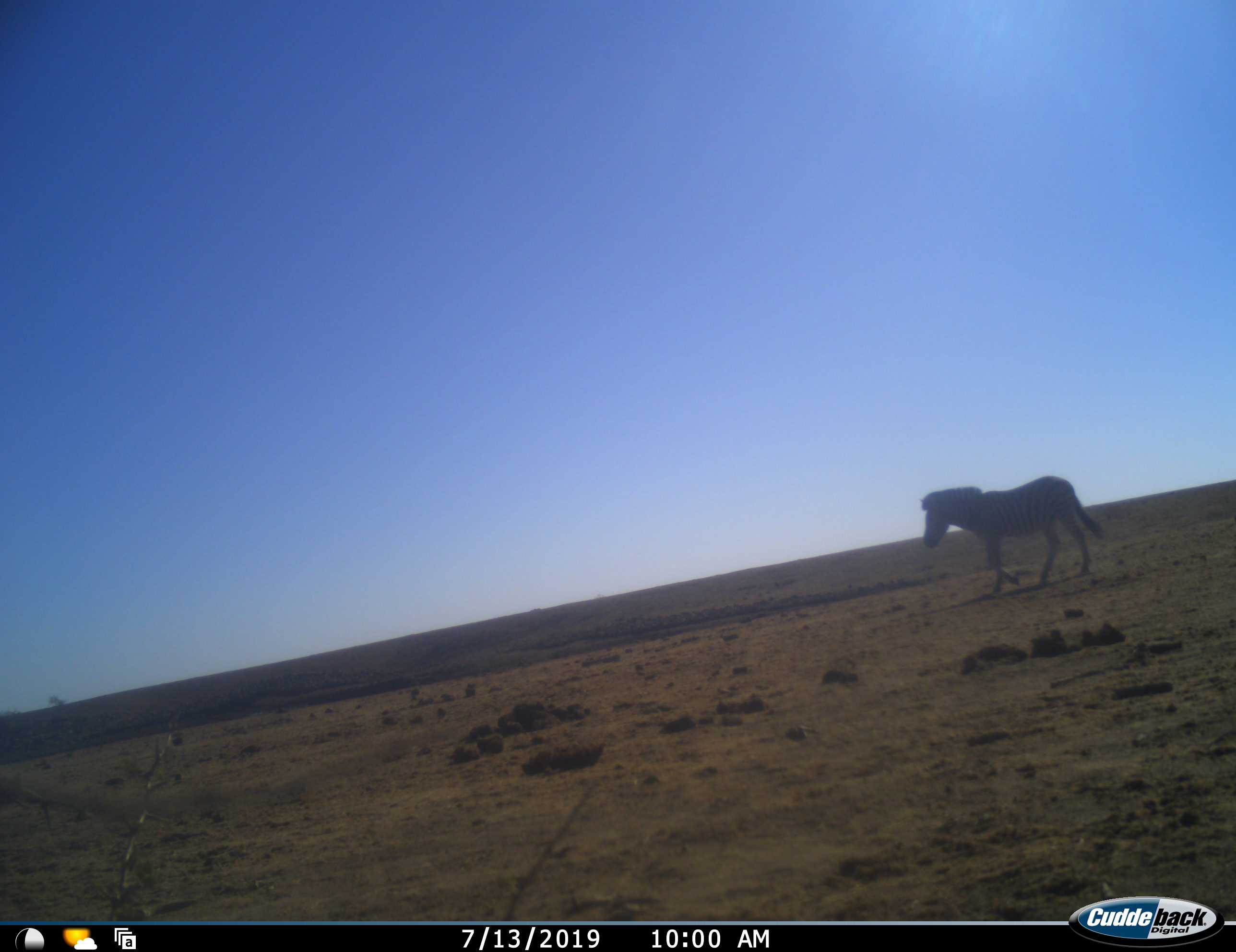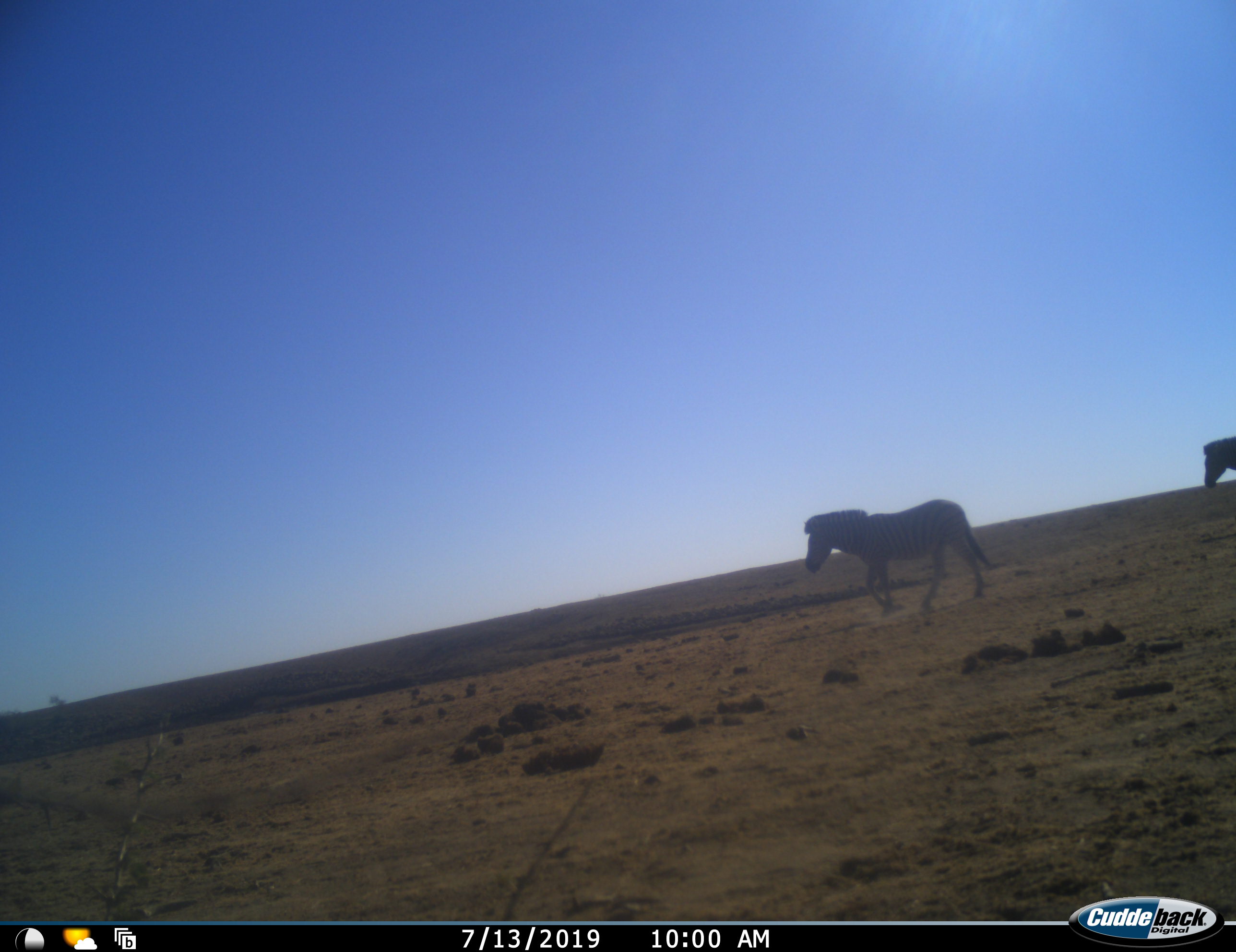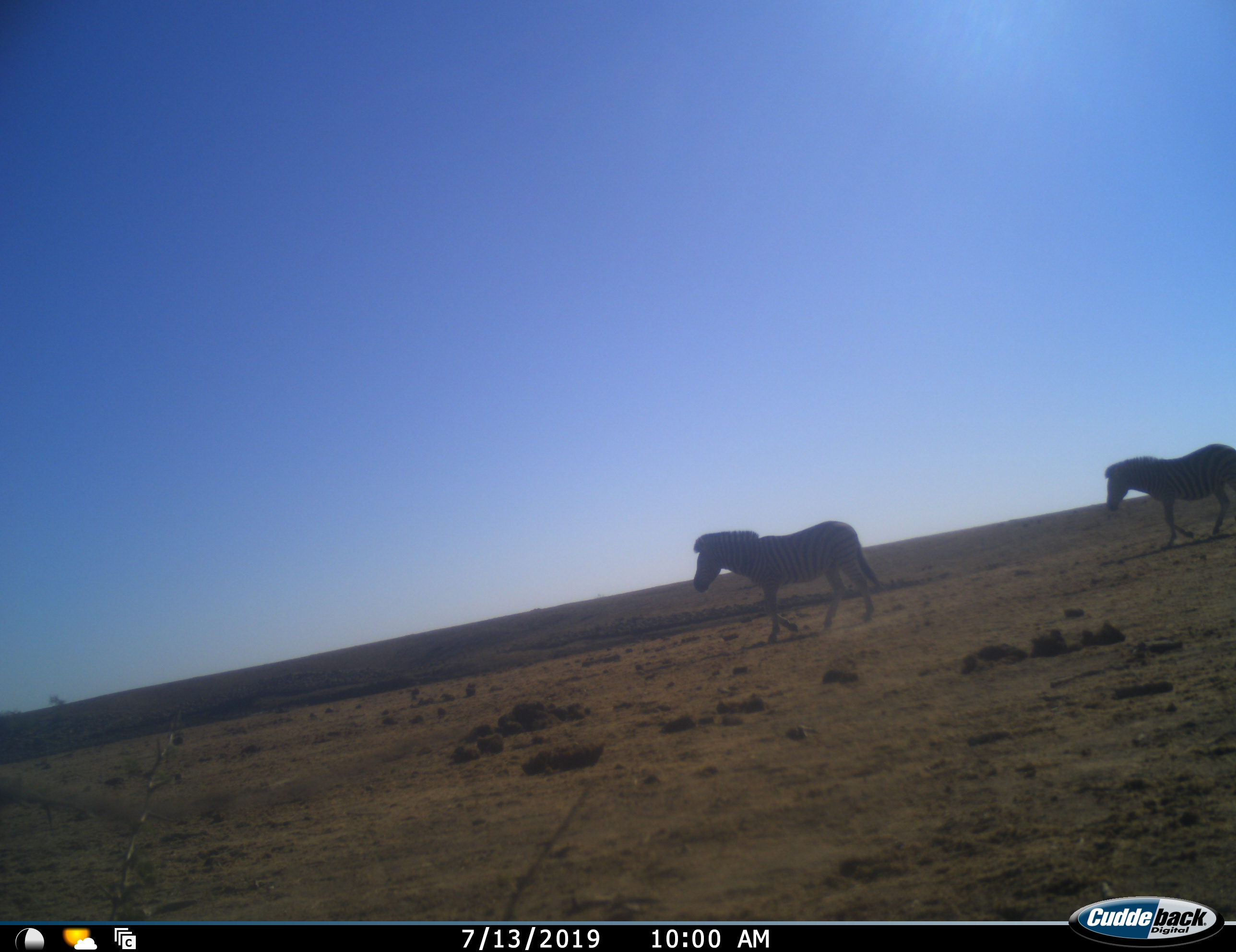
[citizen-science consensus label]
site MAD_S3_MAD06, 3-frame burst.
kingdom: Animalia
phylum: Chordata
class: Mammalia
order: Perissodactyla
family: Equidae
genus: Equus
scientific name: Equus quagga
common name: plains zebra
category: zebraplains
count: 2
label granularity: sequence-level